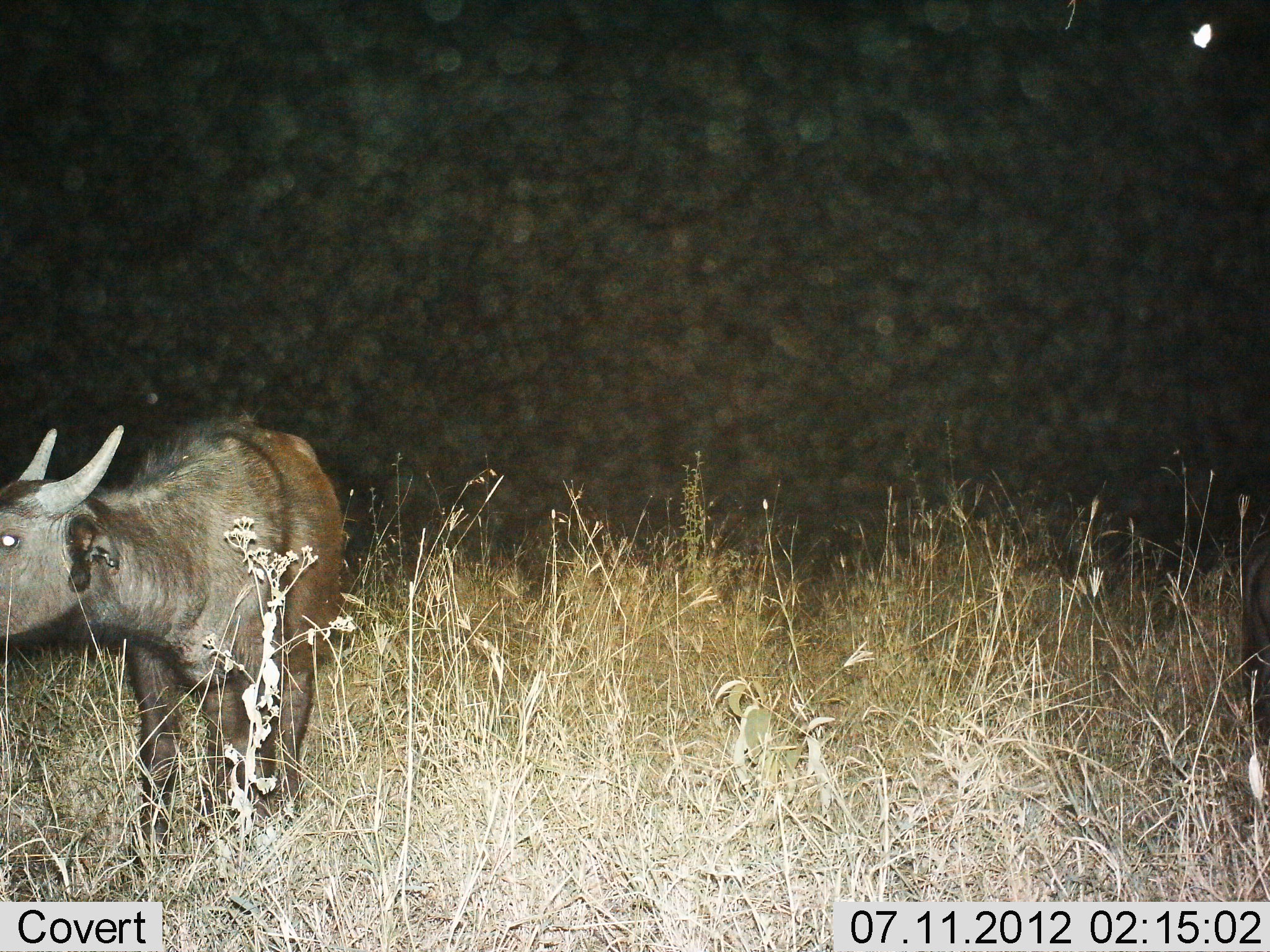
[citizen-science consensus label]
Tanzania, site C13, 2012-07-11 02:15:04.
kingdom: Animalia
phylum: Chordata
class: Mammalia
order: Artiodactyla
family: Bovidae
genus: Syncerus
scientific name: Syncerus caffer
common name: cape buffalo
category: buffalo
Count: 1.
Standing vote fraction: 80%.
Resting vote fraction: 0%.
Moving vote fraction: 20%.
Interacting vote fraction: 0%.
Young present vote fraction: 50%.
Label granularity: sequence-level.